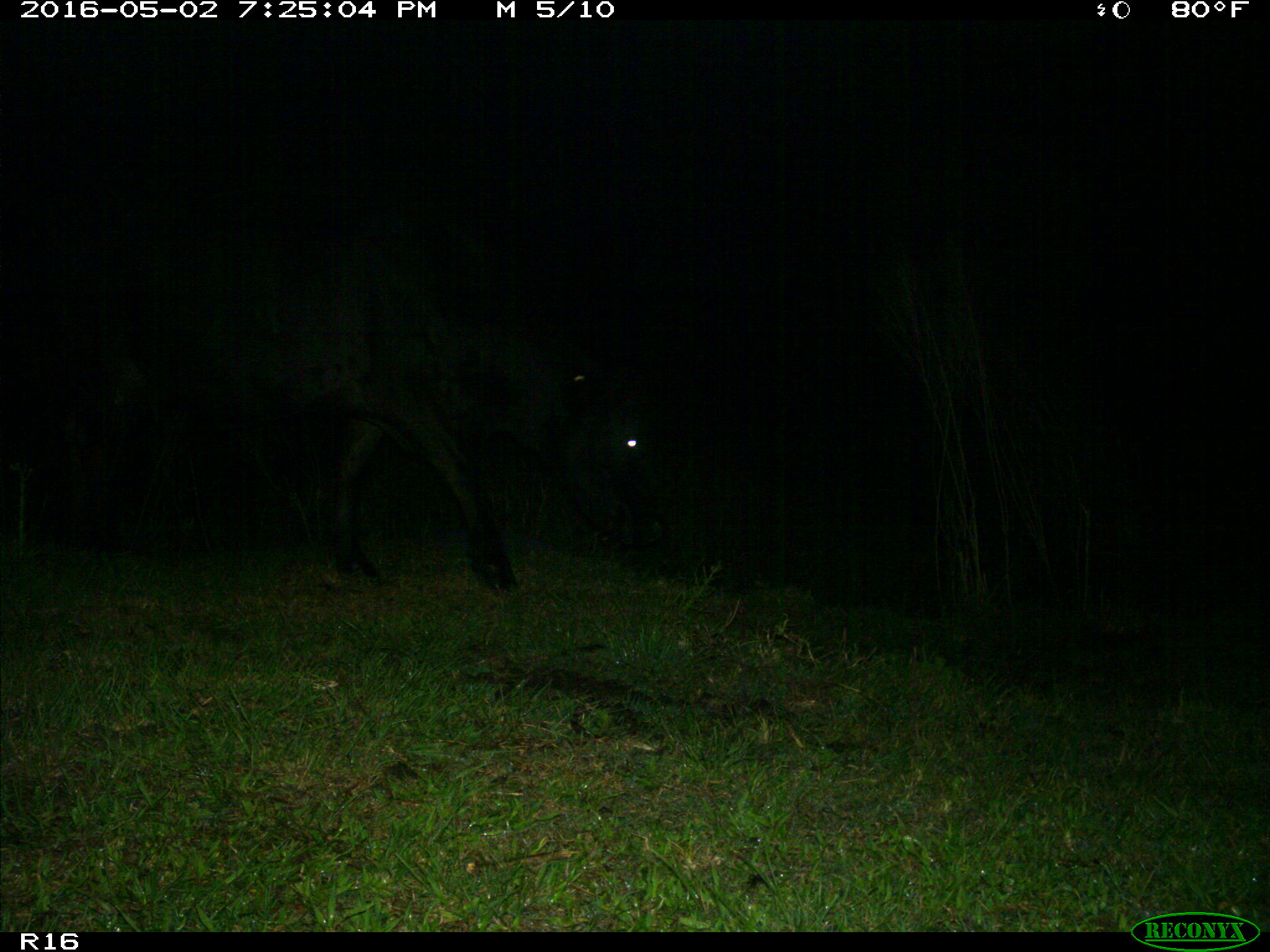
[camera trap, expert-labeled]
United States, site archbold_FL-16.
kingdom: Animalia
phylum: Chordata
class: Mammalia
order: Artiodactyla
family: Bovidae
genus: Bos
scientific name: Bos taurus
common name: domestic cow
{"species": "Bos taurus (domestic cow)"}